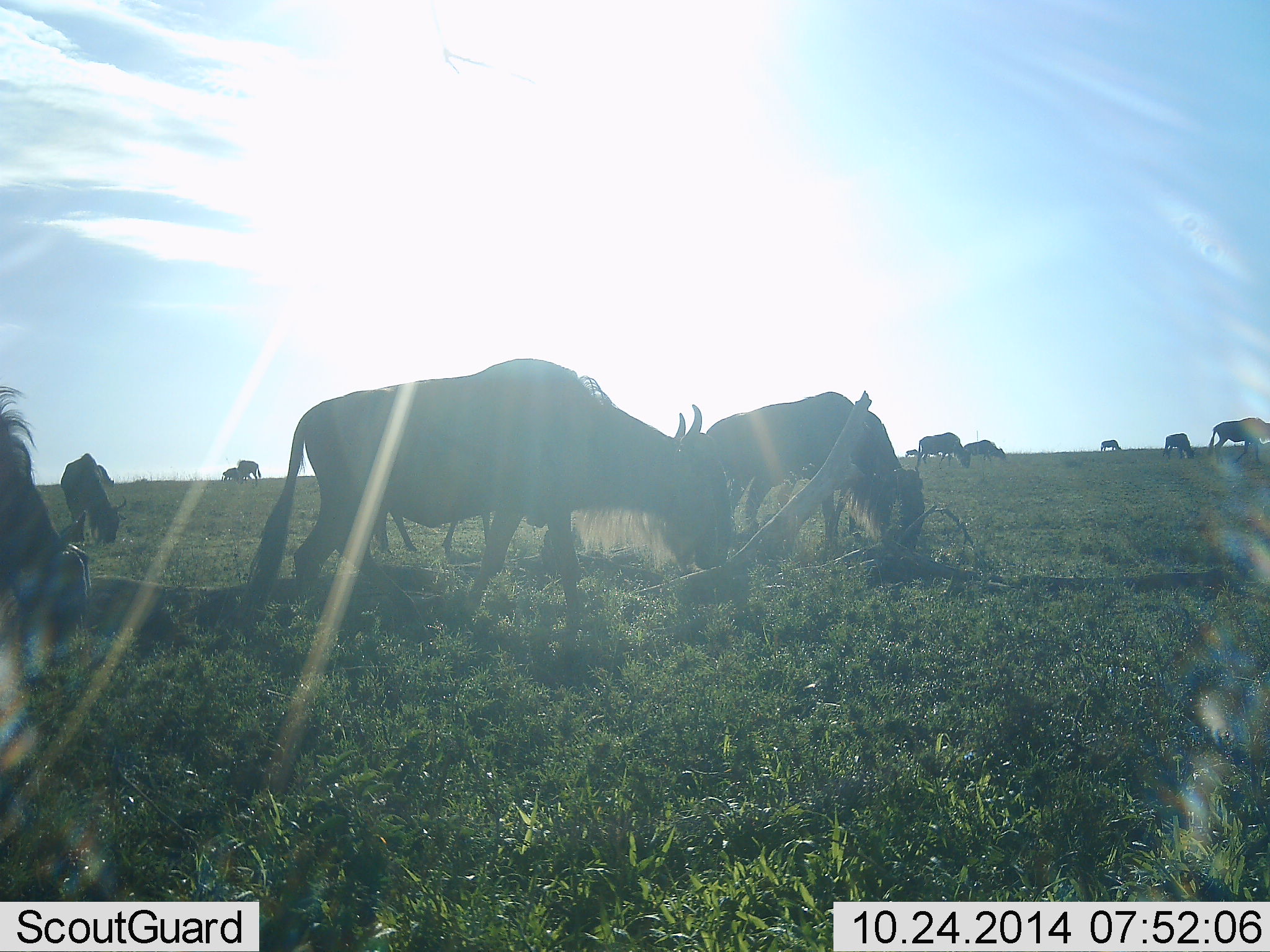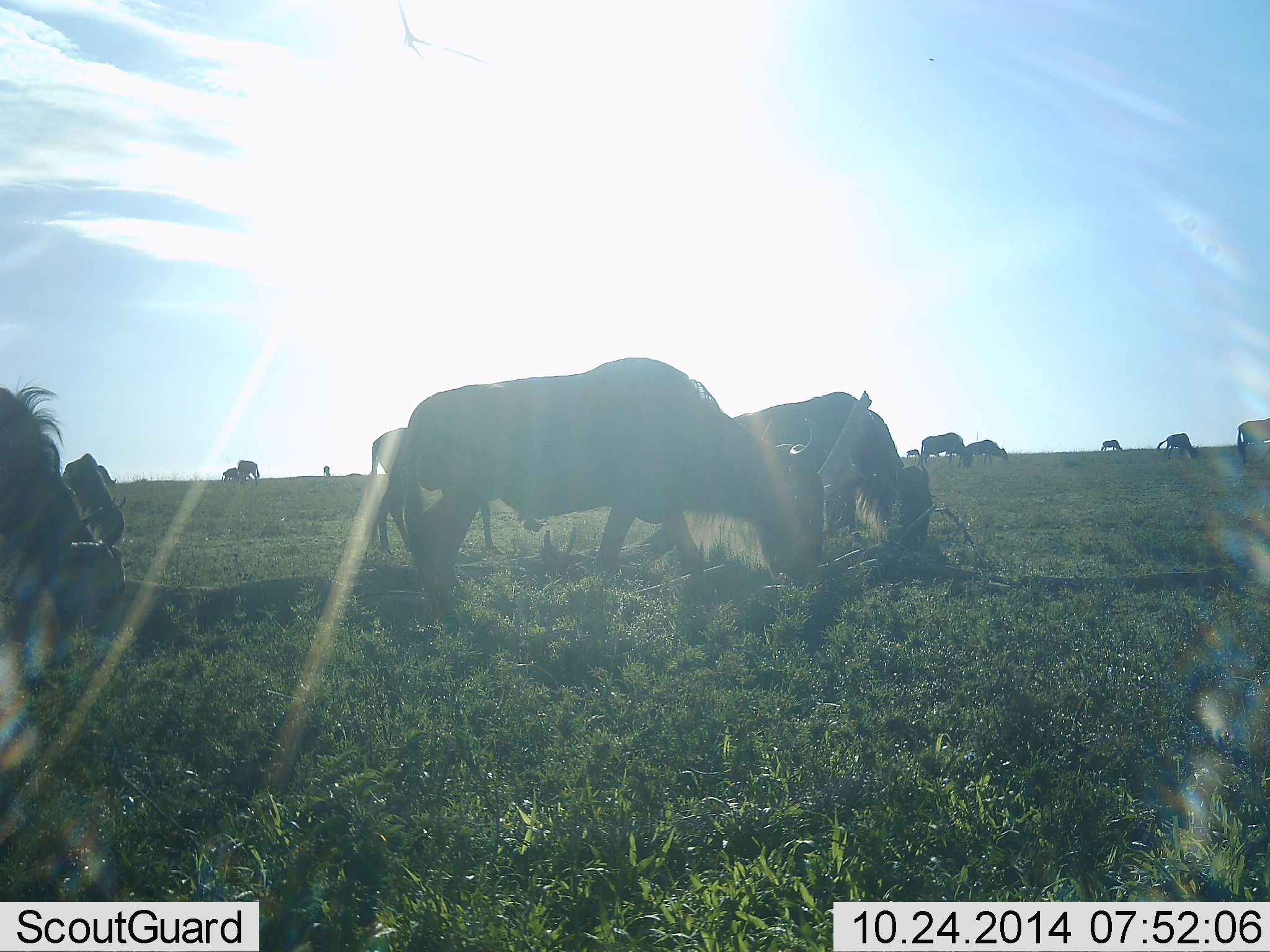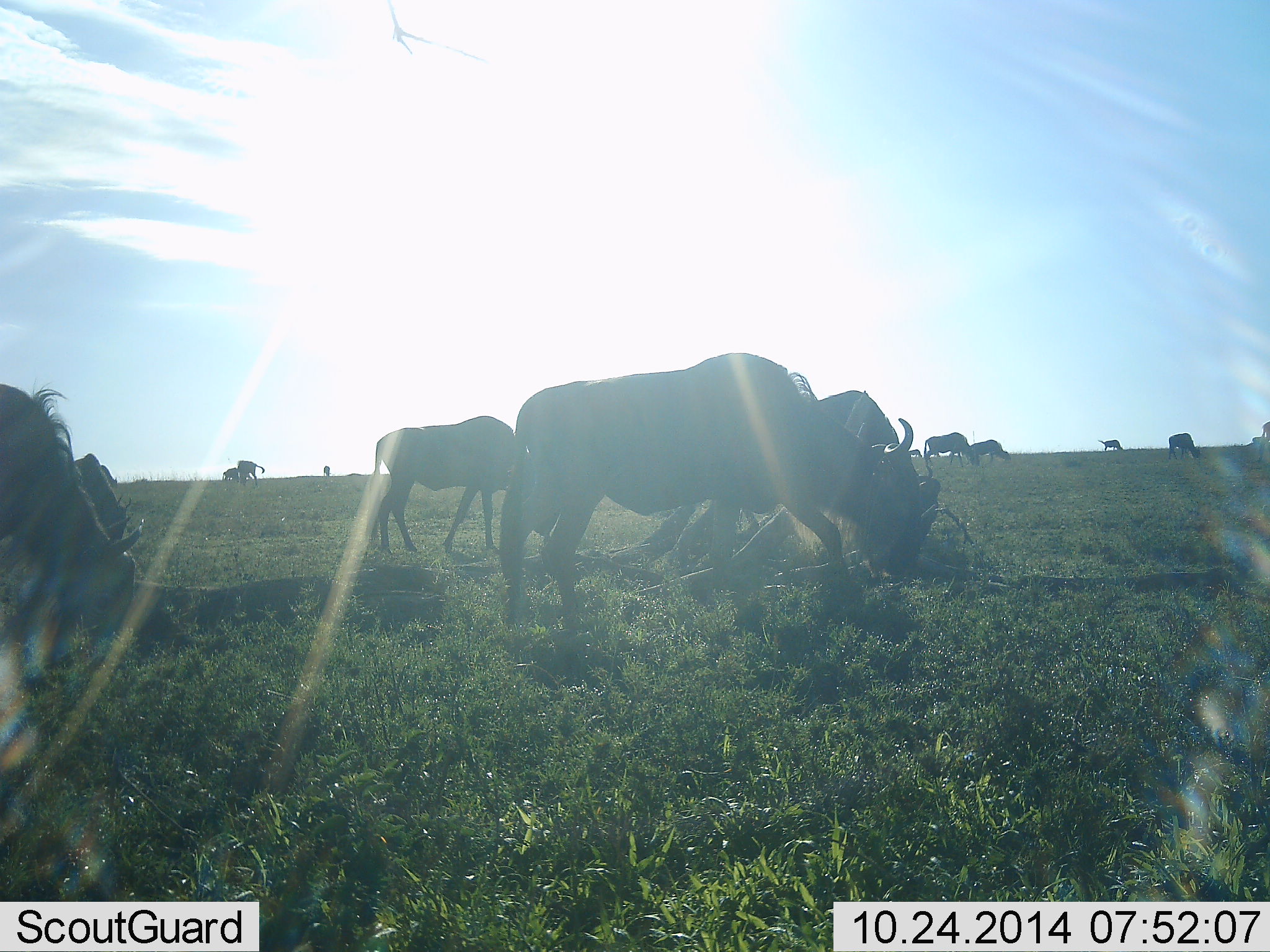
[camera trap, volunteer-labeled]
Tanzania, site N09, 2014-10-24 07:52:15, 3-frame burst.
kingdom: Animalia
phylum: Chordata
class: Mammalia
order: Artiodactyla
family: Bovidae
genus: Connochaetes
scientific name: Connochaetes taurinus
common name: blue wildebeest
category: wildebeest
Wildebeest (blue wildebeest) (Connochaetes taurinus), count 11-50. Behavior (volunteer vote fractions): standing 30%, resting 10%, moving 70%, interacting 10%. Young present (vote fraction): 0%. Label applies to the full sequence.